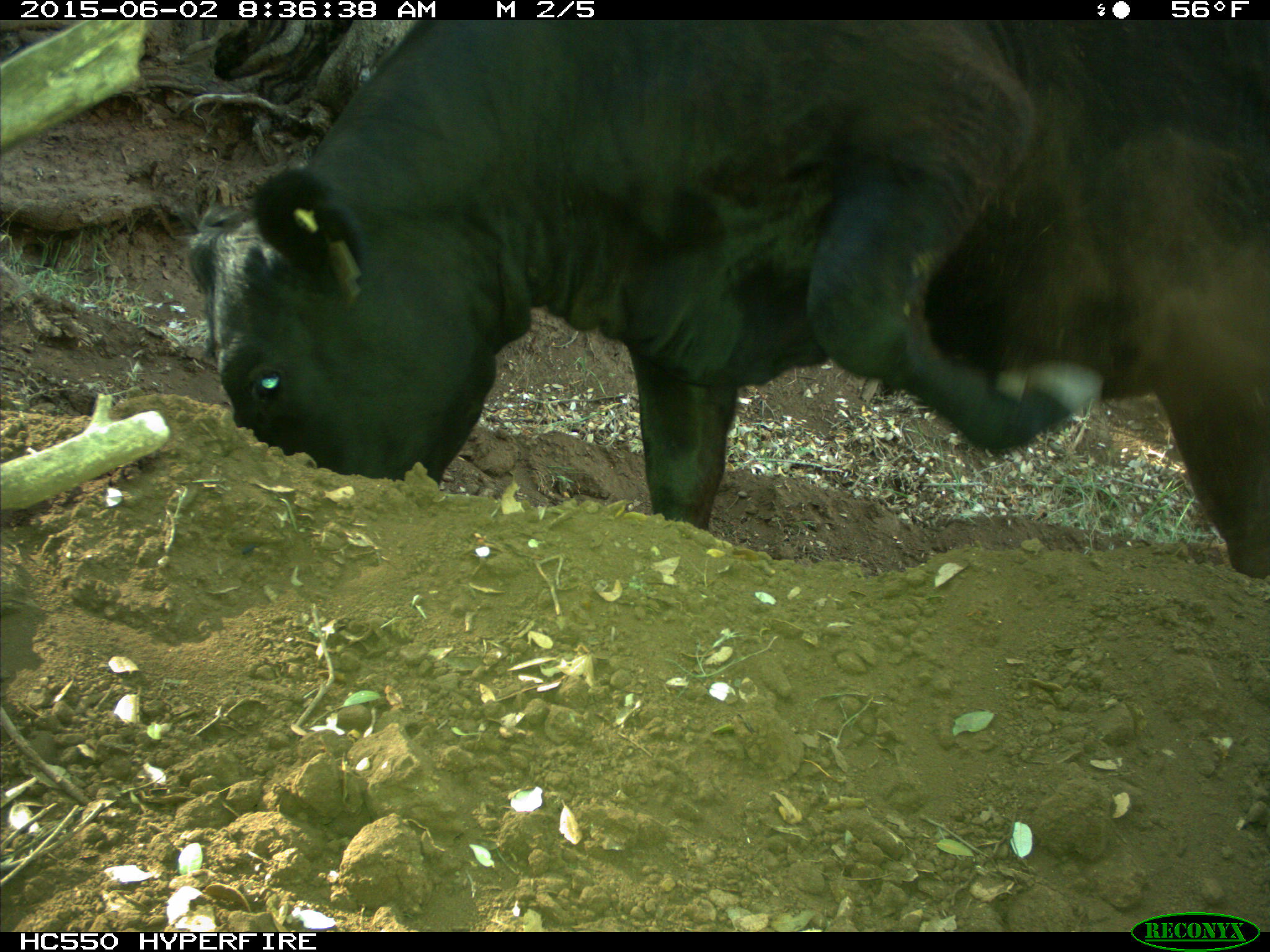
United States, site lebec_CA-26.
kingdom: Animalia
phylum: Chordata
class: Mammalia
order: Artiodactyla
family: Bovidae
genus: Bos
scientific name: Bos taurus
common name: domestic cow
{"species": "Bos taurus (domestic cow)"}